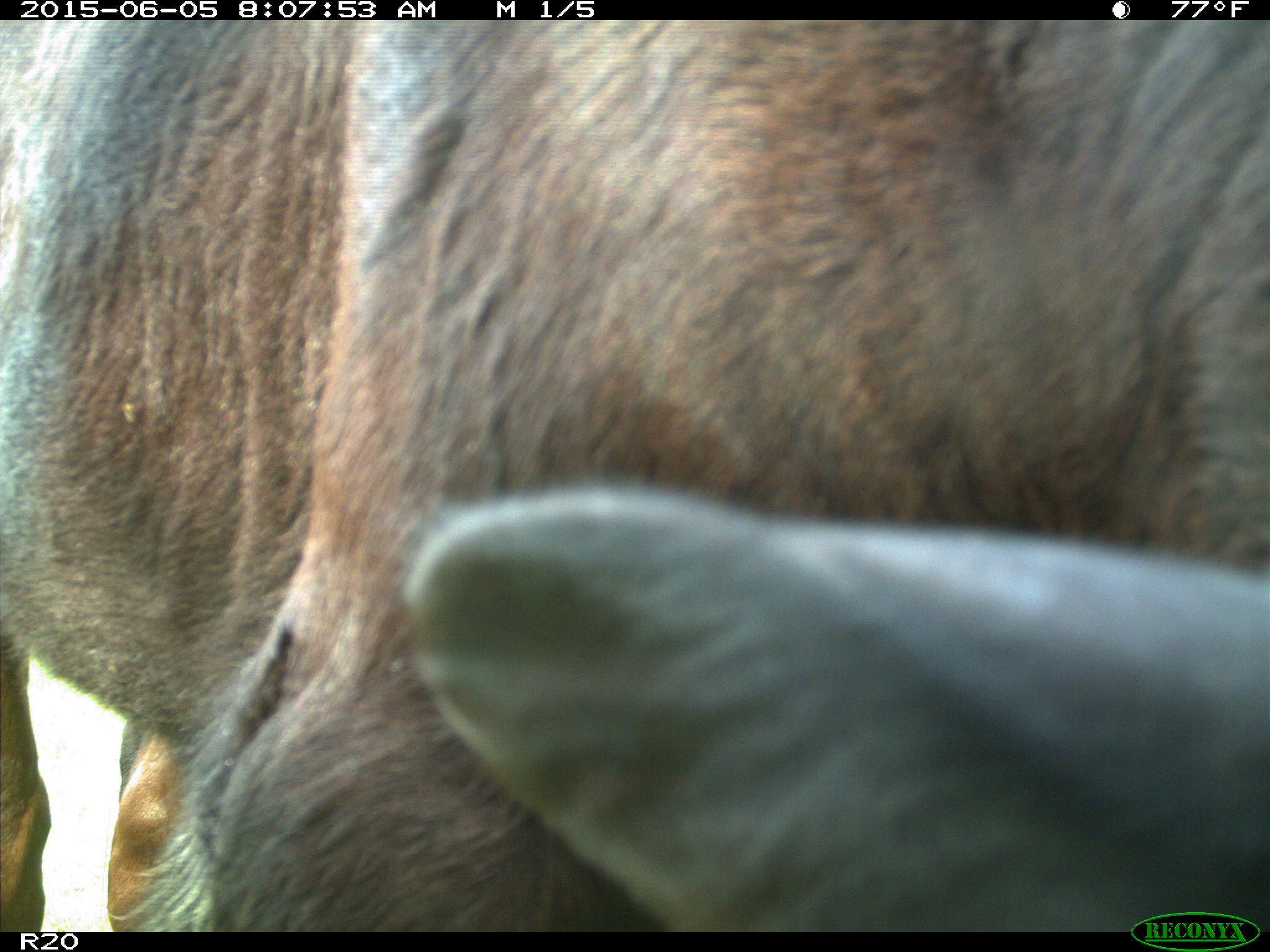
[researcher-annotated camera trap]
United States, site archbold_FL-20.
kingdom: Animalia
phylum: Chordata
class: Mammalia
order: Artiodactyla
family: Bovidae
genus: Bos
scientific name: Bos taurus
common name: domestic cow